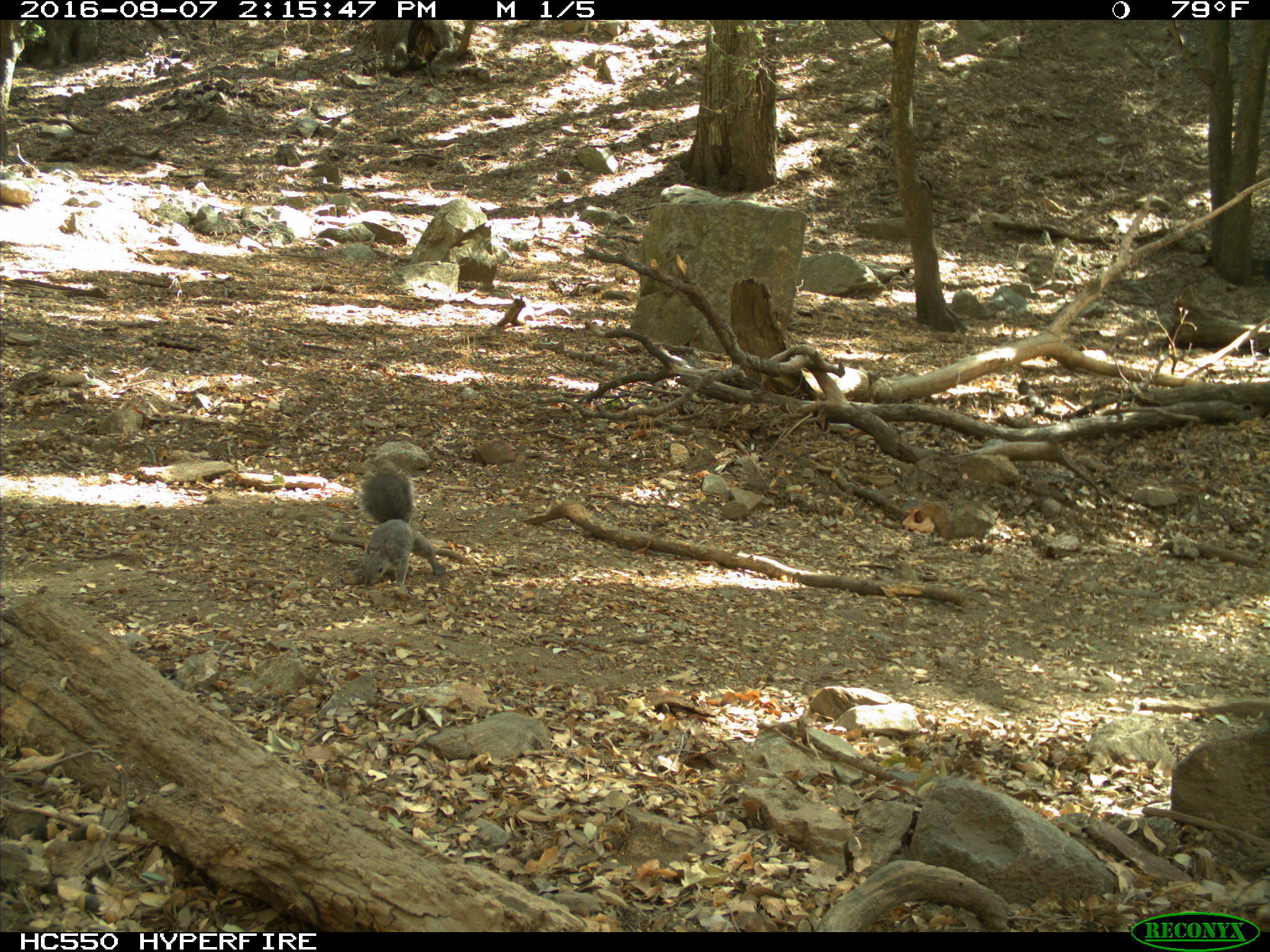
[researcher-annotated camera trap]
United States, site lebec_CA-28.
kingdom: Animalia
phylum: Chordata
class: Mammalia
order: Rodentia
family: Sciuridae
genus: Sciurus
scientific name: Sciurus carolinensis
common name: eastern gray squirrel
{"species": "Sciurus carolinensis (eastern gray squirrel)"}